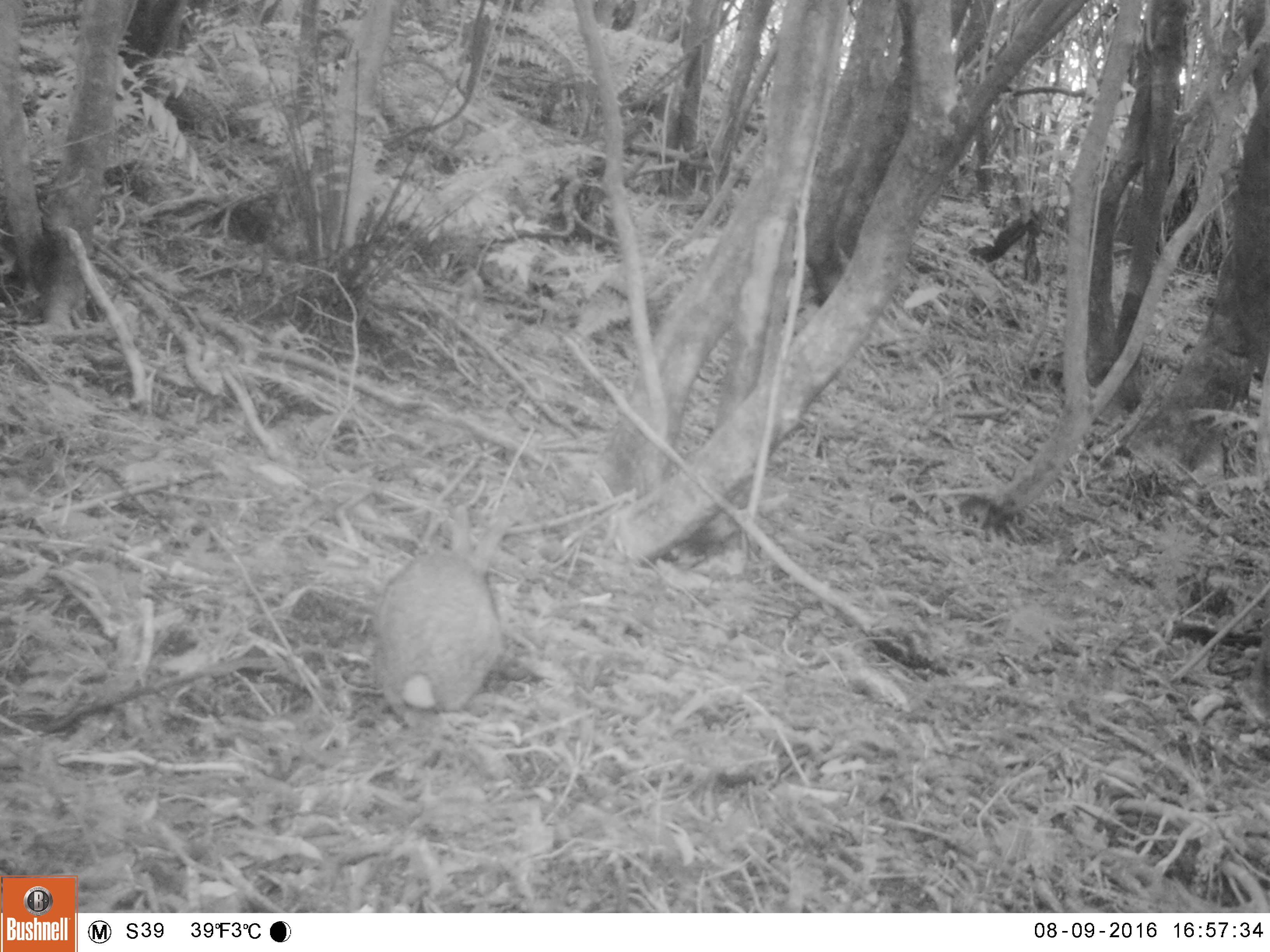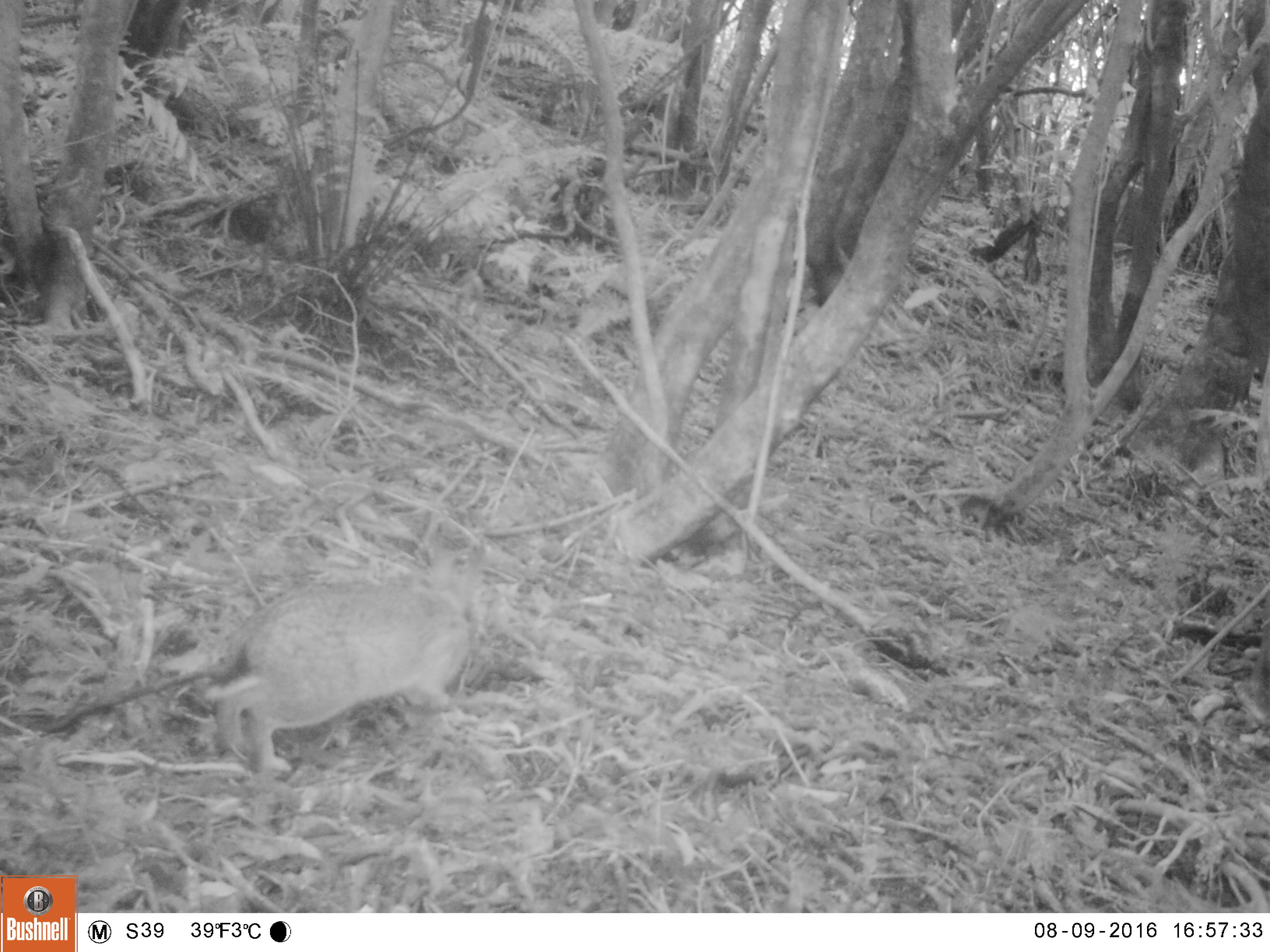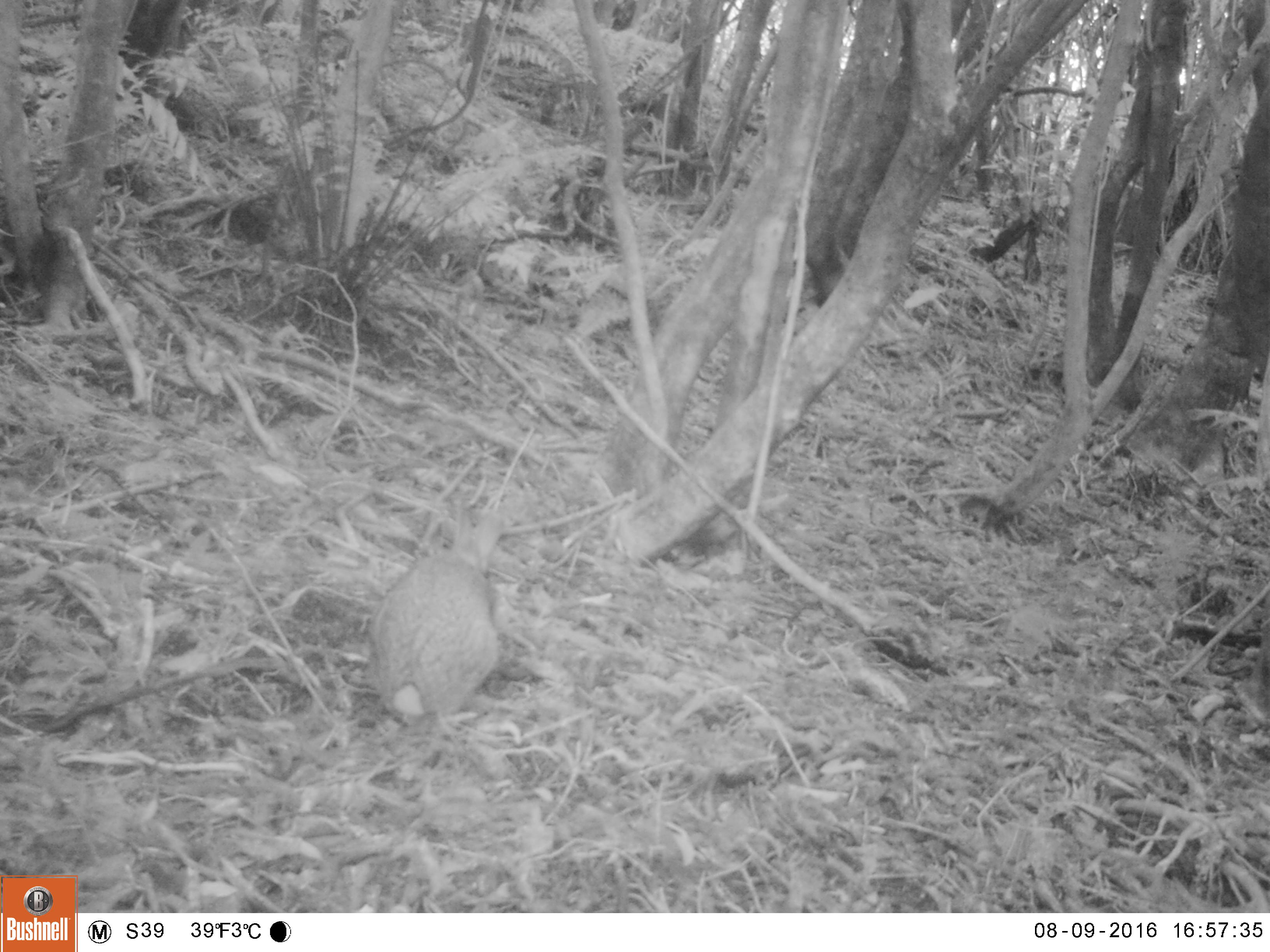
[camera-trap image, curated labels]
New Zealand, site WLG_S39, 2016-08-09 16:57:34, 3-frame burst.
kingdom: Animalia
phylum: Chordata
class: Mammalia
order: Lagomorpha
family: Leporidae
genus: Oryctolagus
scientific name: Oryctolagus cuniculus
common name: european rabbit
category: rabbit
Rabbit (european rabbit) (Oryctolagus cuniculus).